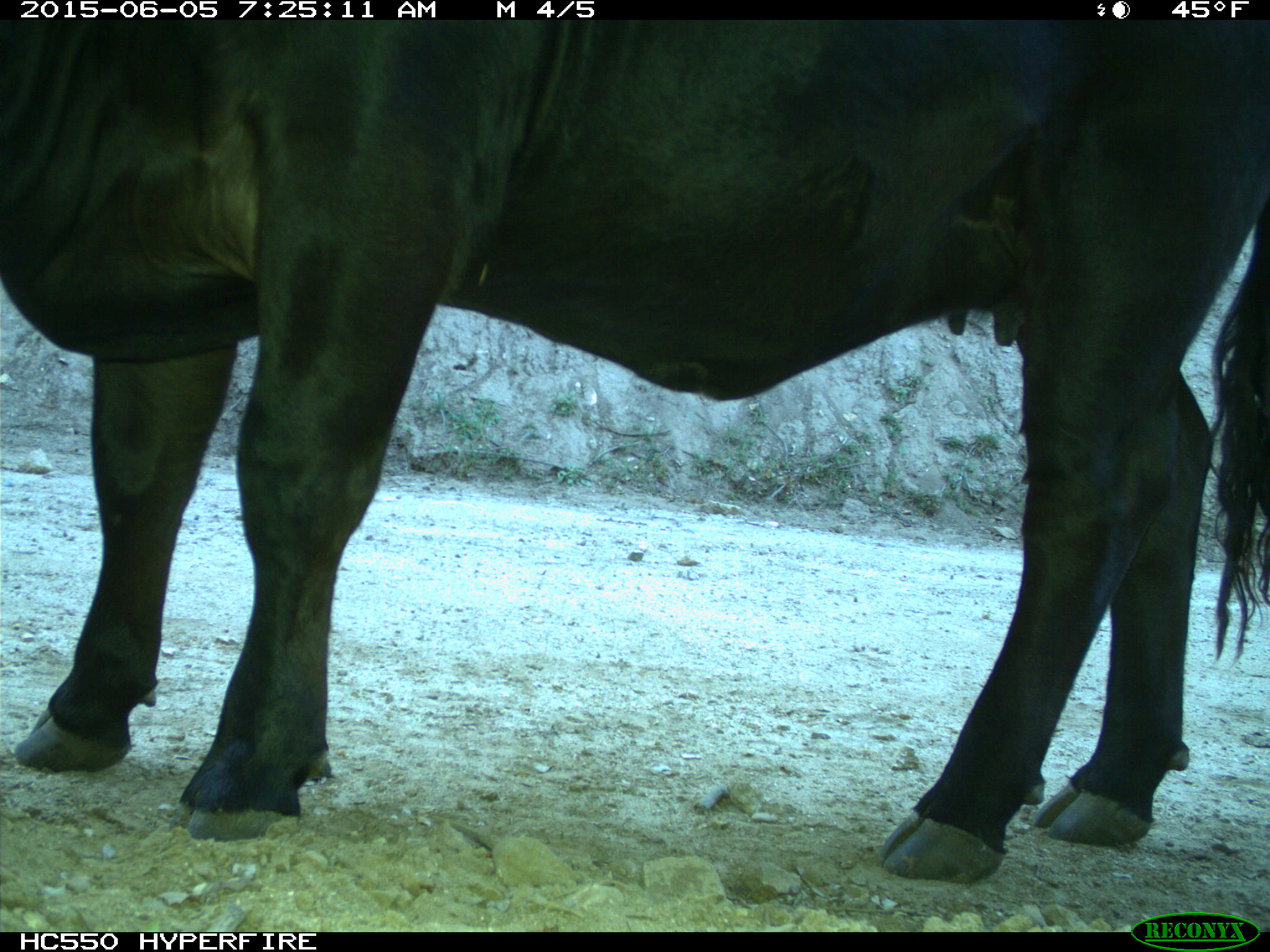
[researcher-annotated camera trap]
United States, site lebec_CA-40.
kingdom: Animalia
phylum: Chordata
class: Mammalia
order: Artiodactyla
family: Bovidae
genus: Bos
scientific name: Bos taurus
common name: domestic cow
Bos taurus (domestic cow).